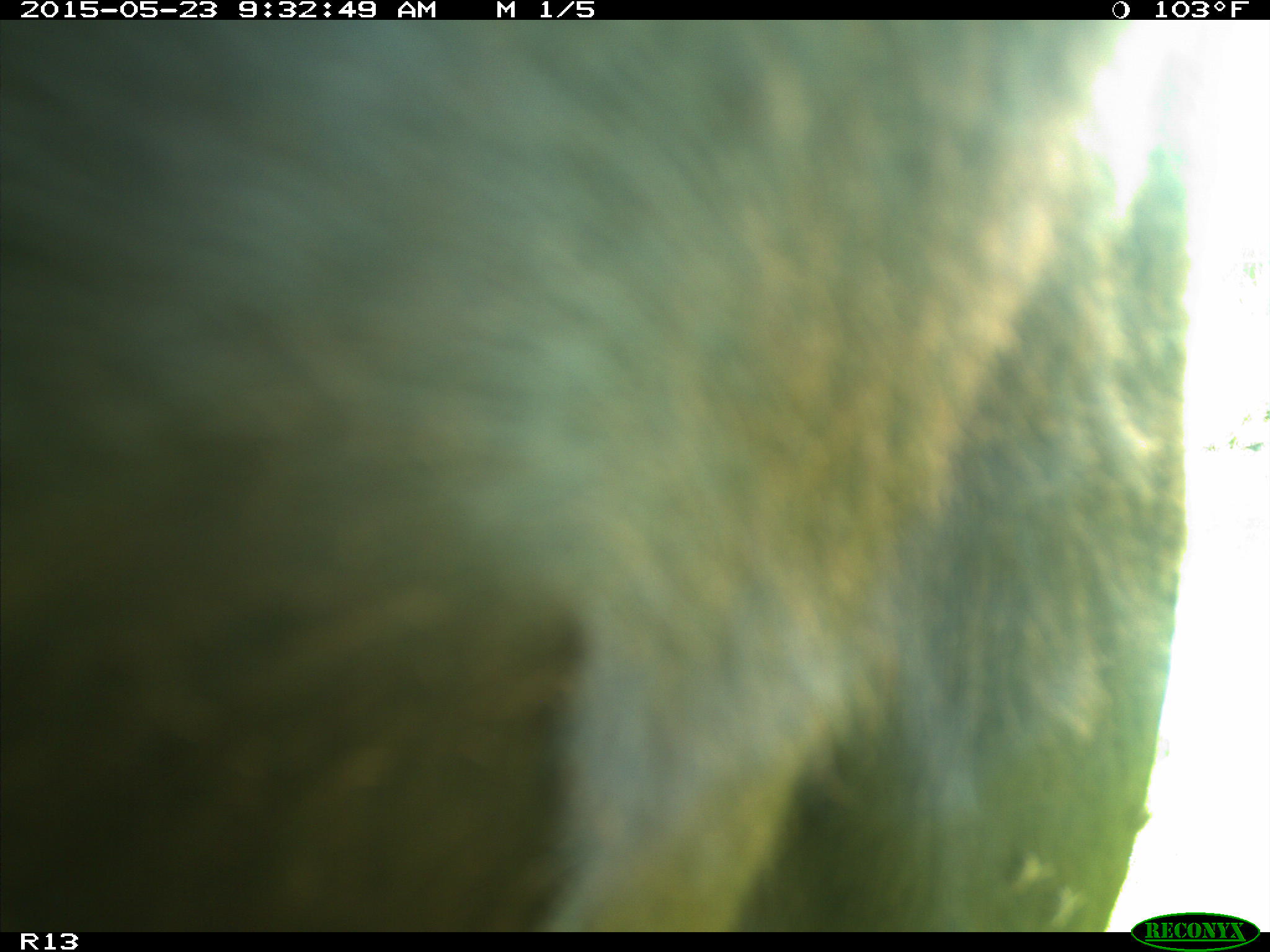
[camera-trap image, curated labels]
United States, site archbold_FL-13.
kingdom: Animalia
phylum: Chordata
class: Mammalia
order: Artiodactyla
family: Bovidae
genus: Bos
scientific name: Bos taurus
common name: domestic cow